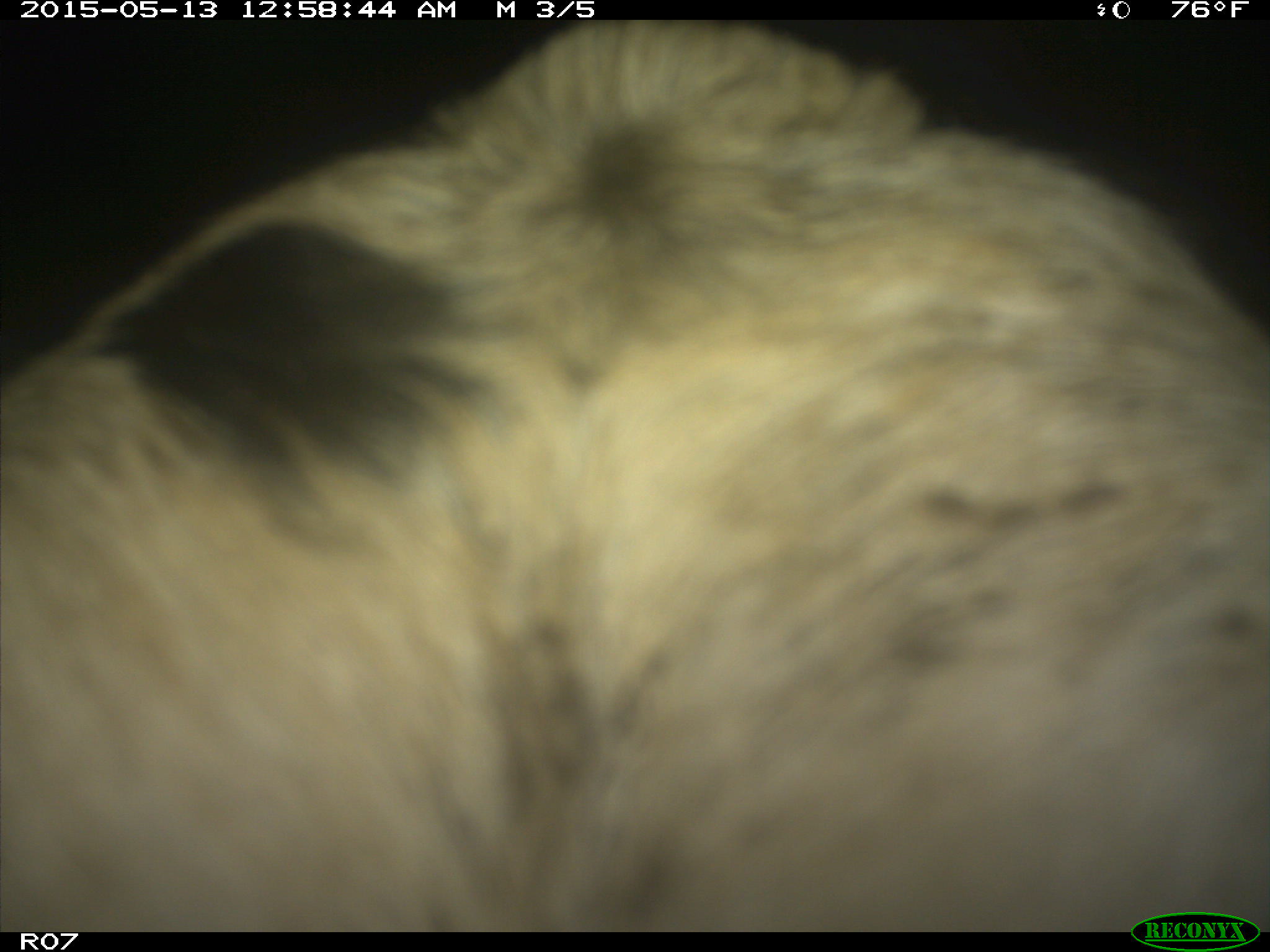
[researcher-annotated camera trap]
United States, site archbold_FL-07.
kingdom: Animalia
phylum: Chordata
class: Mammalia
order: Artiodactyla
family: Bovidae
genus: Bos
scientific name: Bos taurus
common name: domestic cow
Bos taurus (domestic cow).